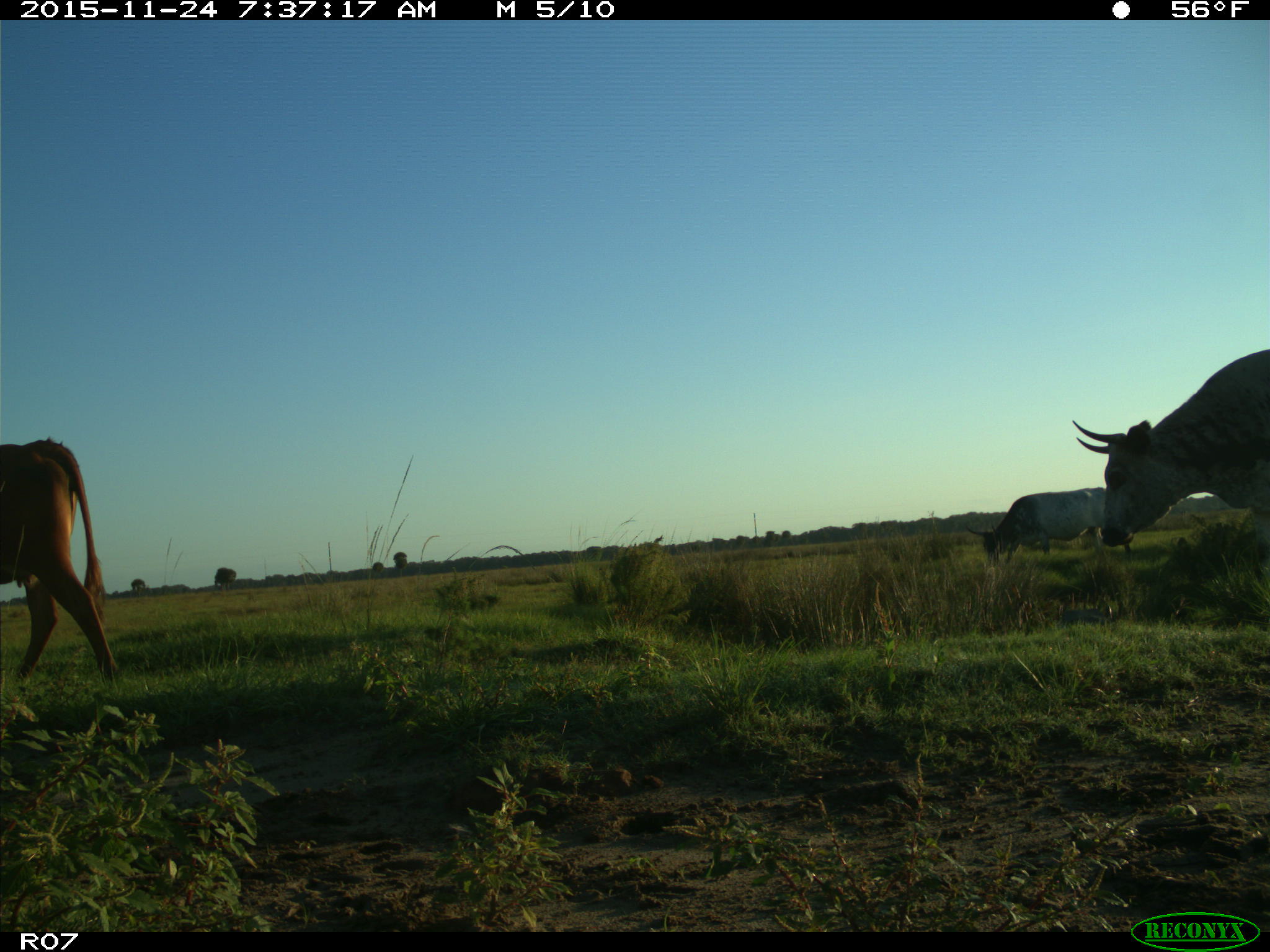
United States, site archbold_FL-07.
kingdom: Animalia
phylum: Chordata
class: Mammalia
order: Artiodactyla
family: Bovidae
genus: Bos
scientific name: Bos taurus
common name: domestic cow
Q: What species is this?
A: Bos taurus (domestic cow).